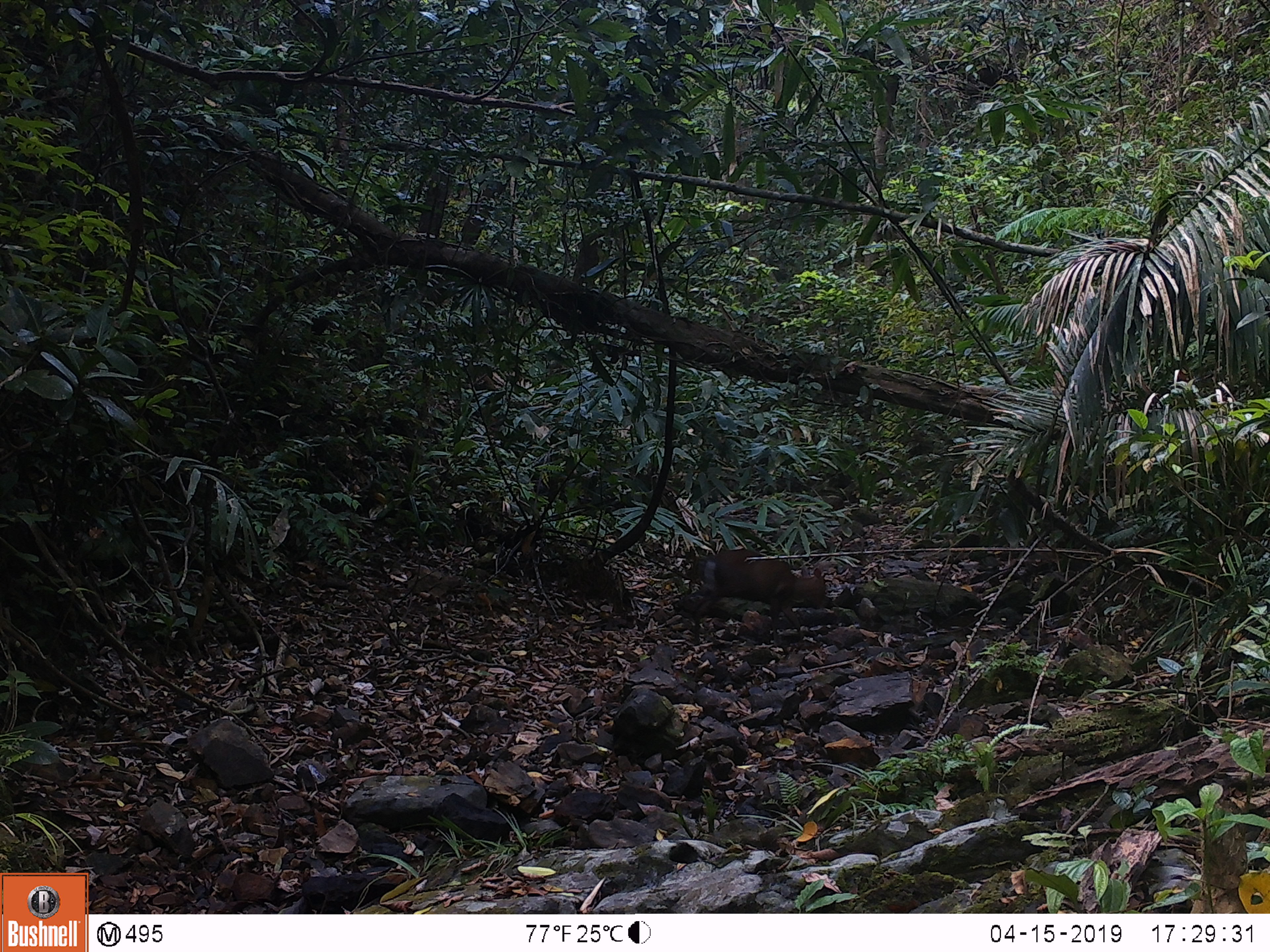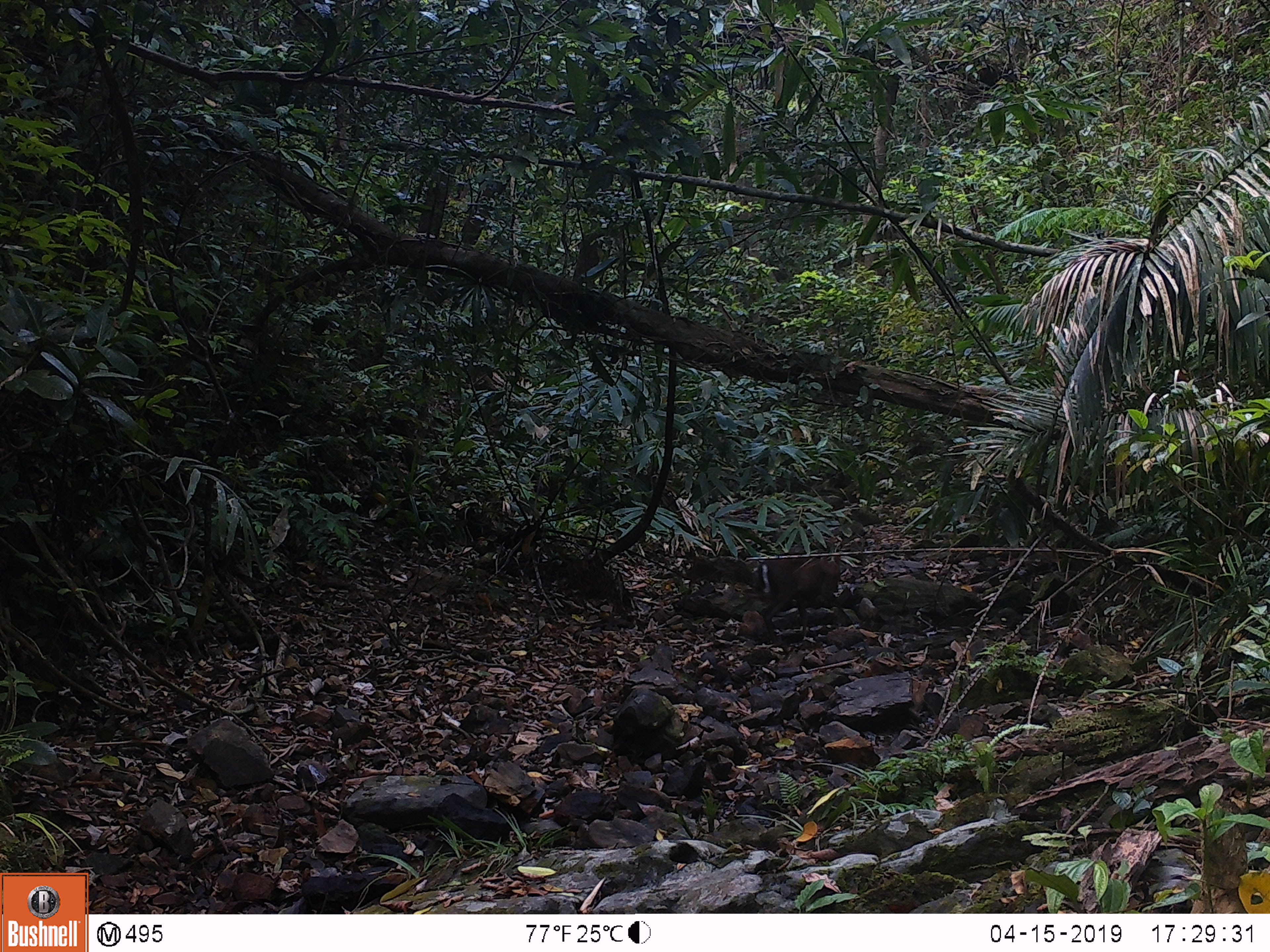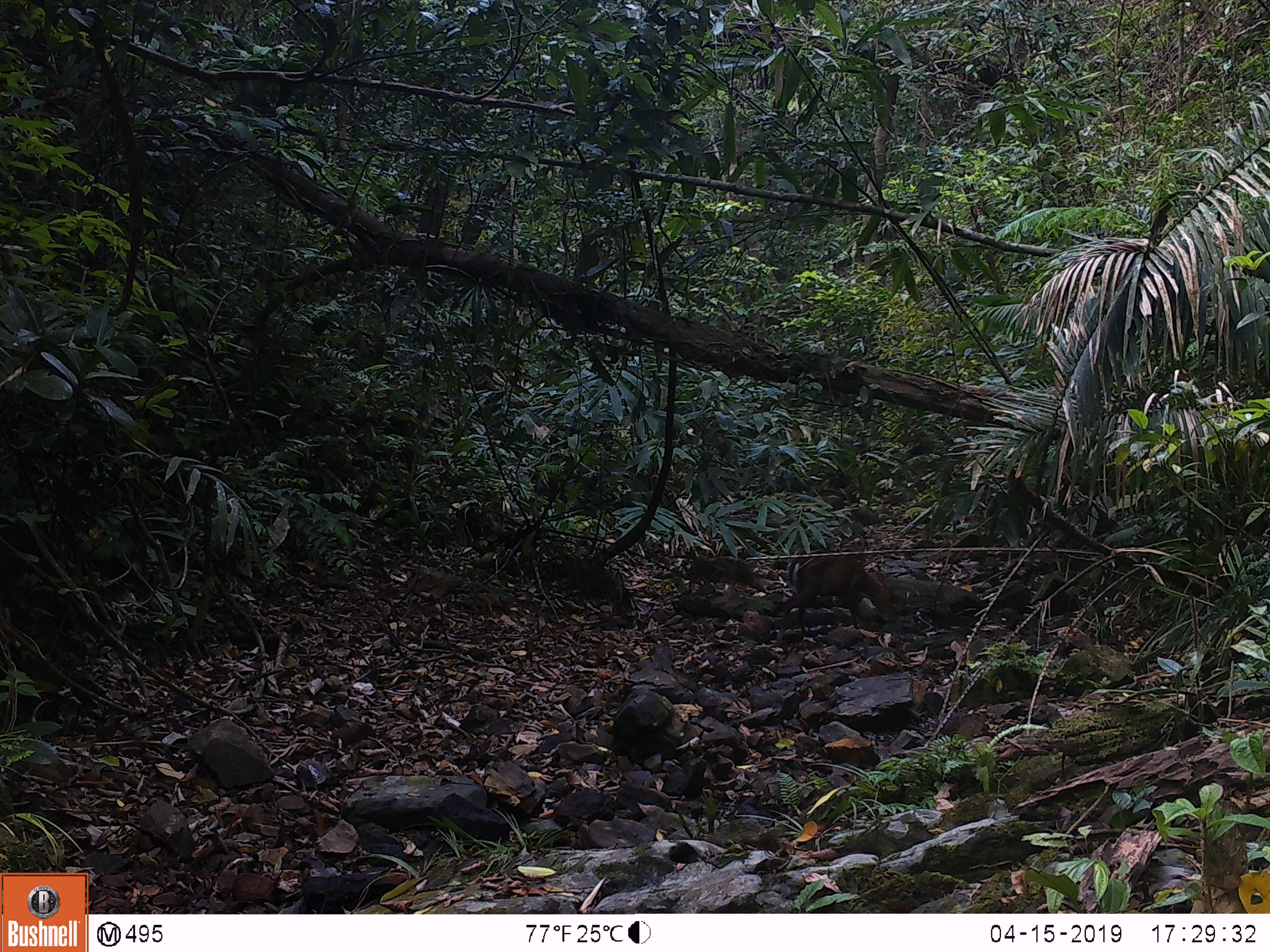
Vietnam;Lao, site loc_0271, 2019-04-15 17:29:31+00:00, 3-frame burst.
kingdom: Animalia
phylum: Chordata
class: Mammalia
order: Artiodactyla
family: Cervidae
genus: Muntiacus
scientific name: Muntiacus rooseveltorum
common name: roosevelt's muntjac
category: roosevelts muntjac group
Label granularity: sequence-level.